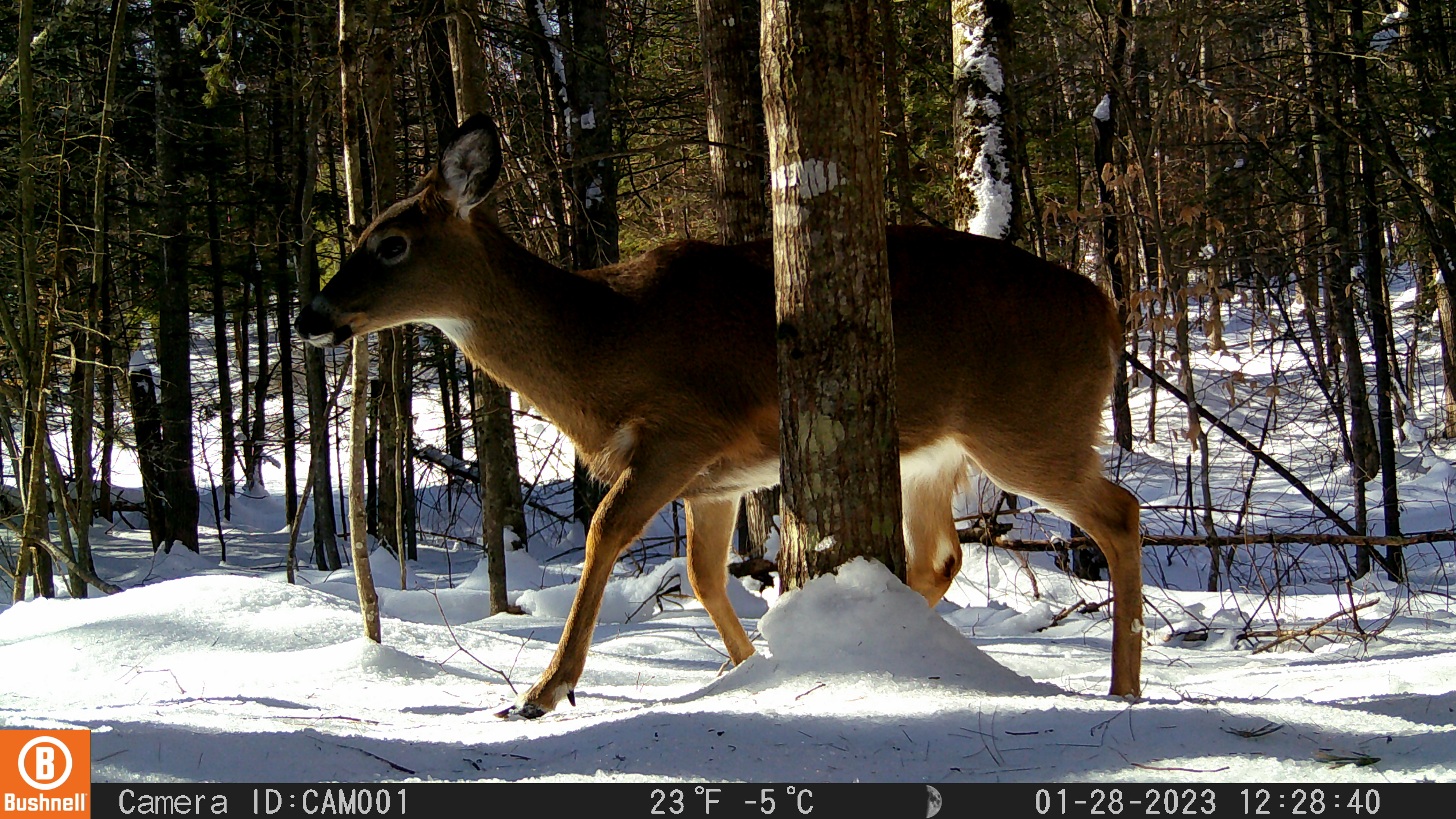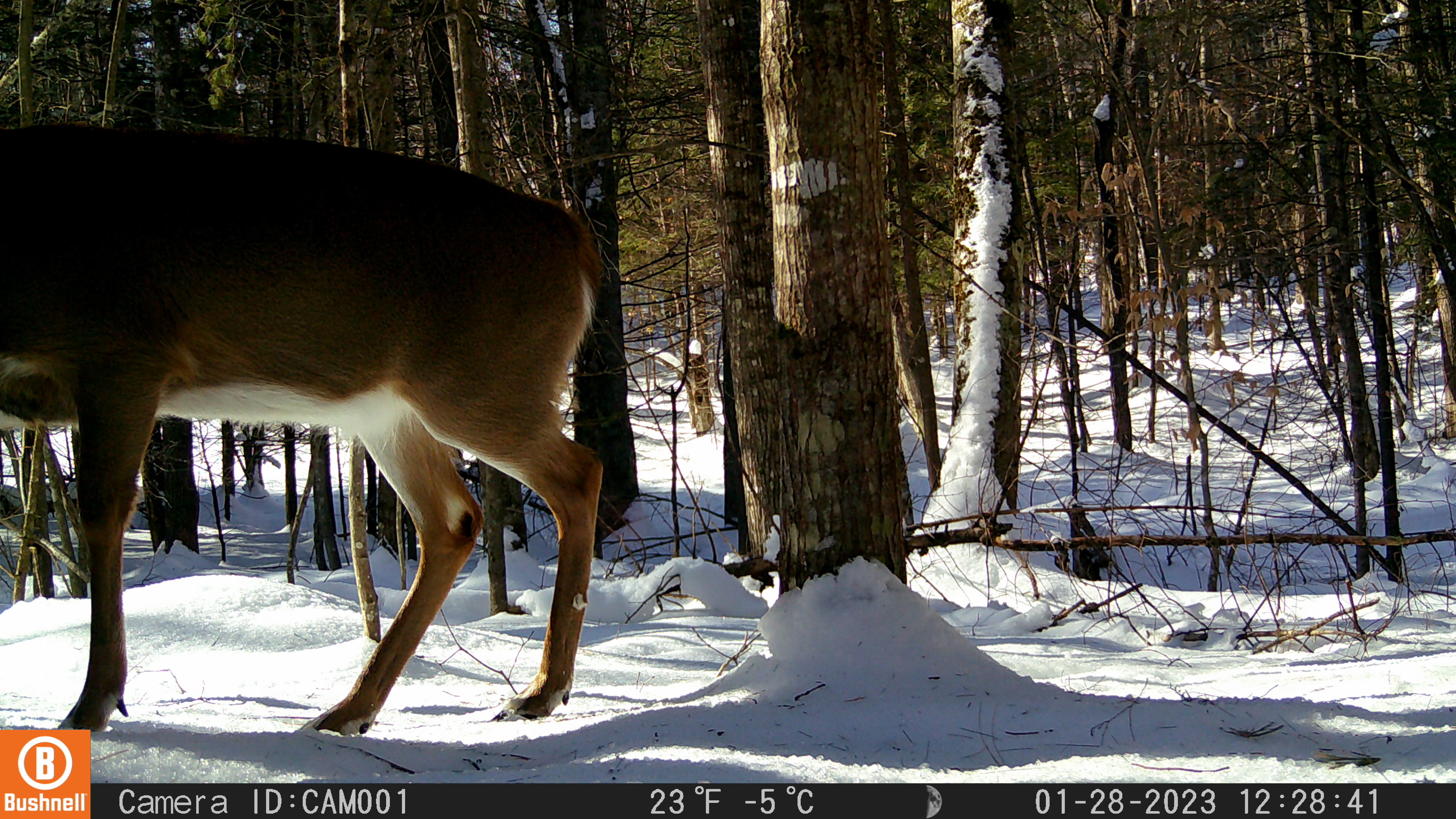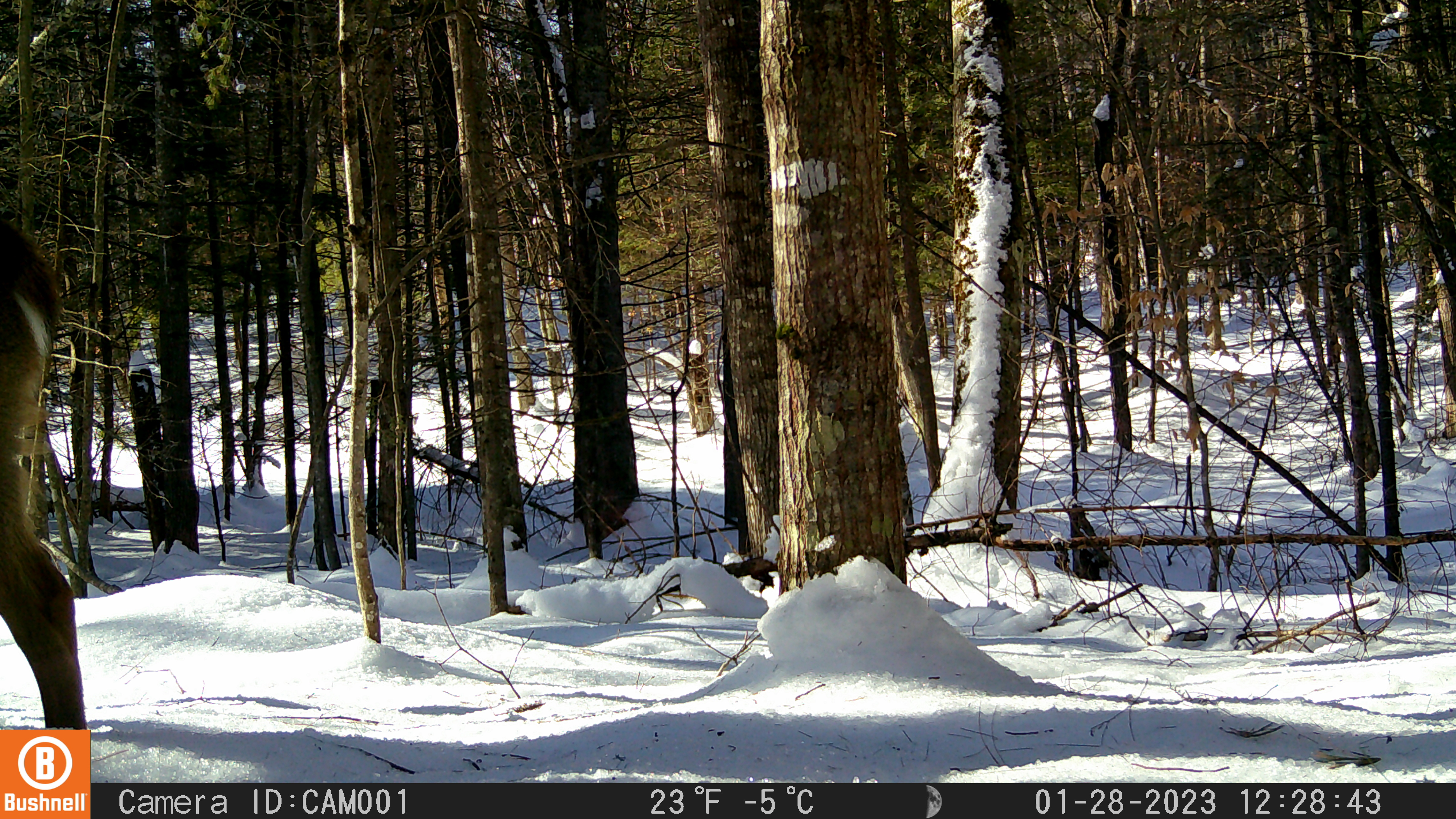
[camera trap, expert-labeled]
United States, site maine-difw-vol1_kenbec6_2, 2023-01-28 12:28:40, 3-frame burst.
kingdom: Animalia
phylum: Chordata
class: Mammalia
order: Artiodactyla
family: Cervidae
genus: Odocoileus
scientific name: Odocoileus virginianus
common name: white-tailed deer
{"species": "white-tailed deer (Odocoileus virginianus)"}